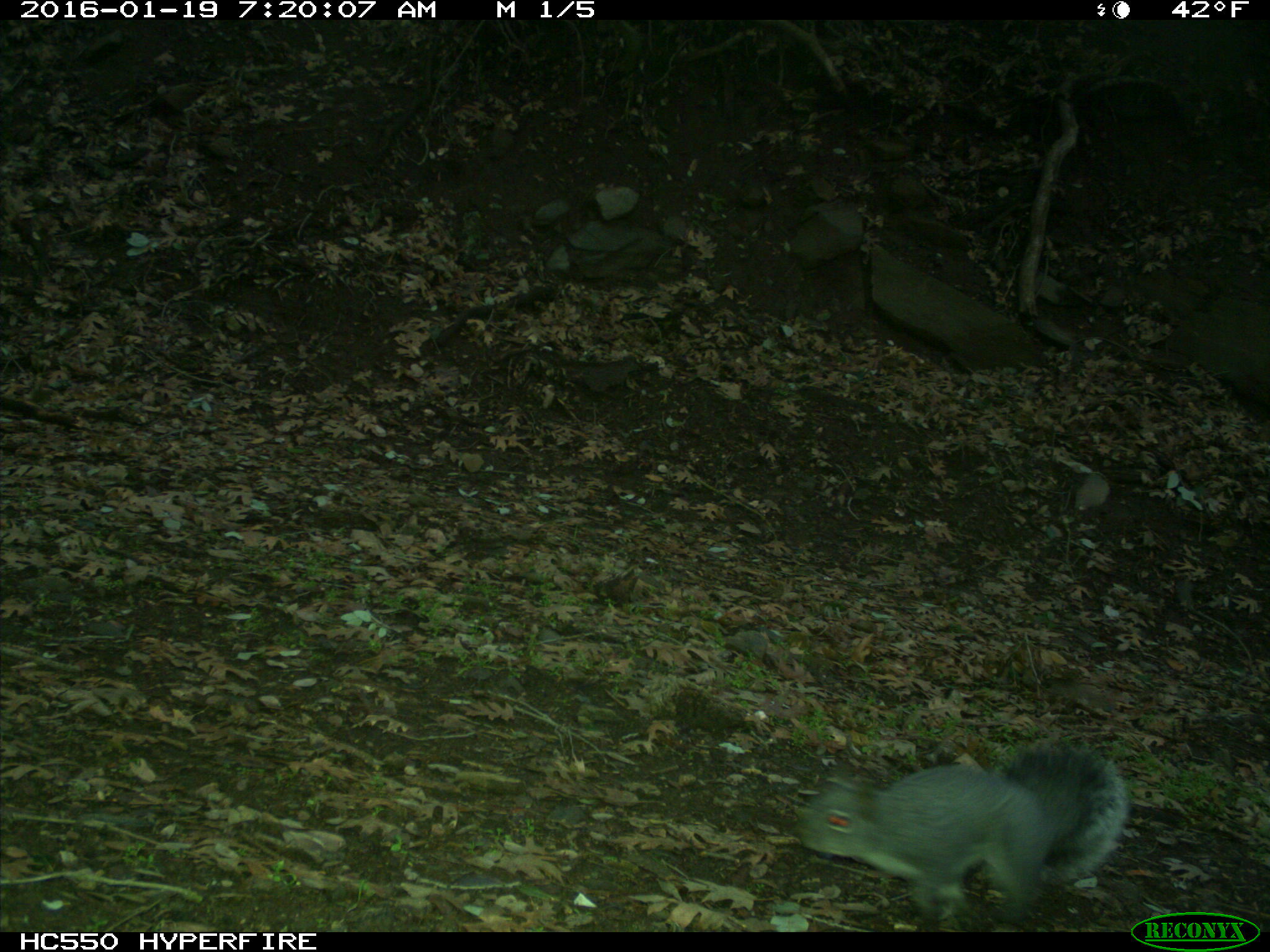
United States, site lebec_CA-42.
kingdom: Animalia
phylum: Chordata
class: Mammalia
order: Rodentia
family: Sciuridae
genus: Sciurus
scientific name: Sciurus carolinensis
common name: eastern gray squirrel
Sciurus carolinensis (eastern gray squirrel).